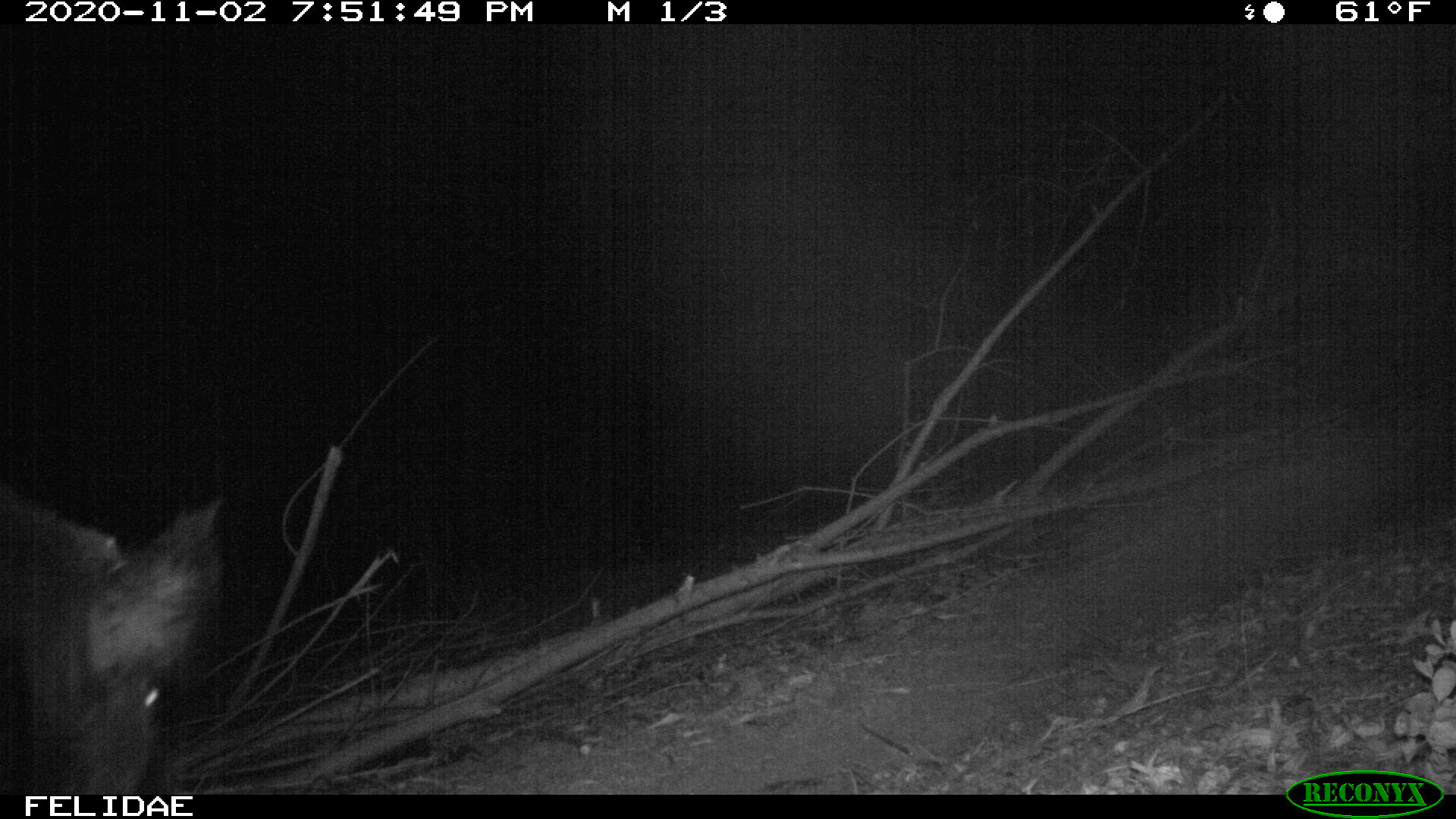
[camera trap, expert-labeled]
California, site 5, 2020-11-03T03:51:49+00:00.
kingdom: Animalia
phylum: Chordata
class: Mammalia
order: Artiodactyla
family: Suidae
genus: Sus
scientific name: Sus scrofa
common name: wild boar